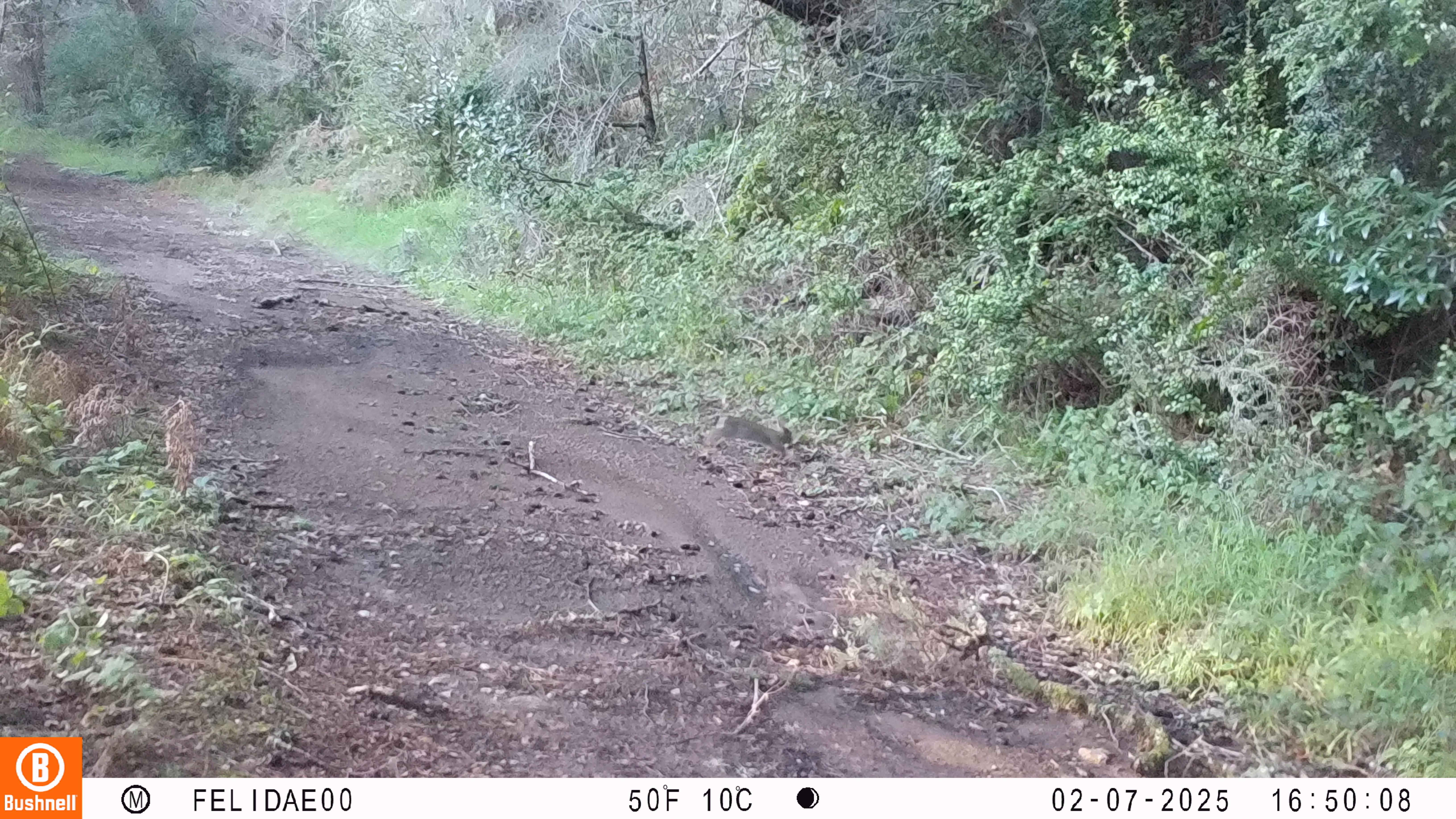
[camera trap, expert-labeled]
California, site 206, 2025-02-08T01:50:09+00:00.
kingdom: Animalia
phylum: Chordata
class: Mammalia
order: Lagomorpha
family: Leporidae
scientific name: Leporidae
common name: rabbit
Rabbit (Leporidae).